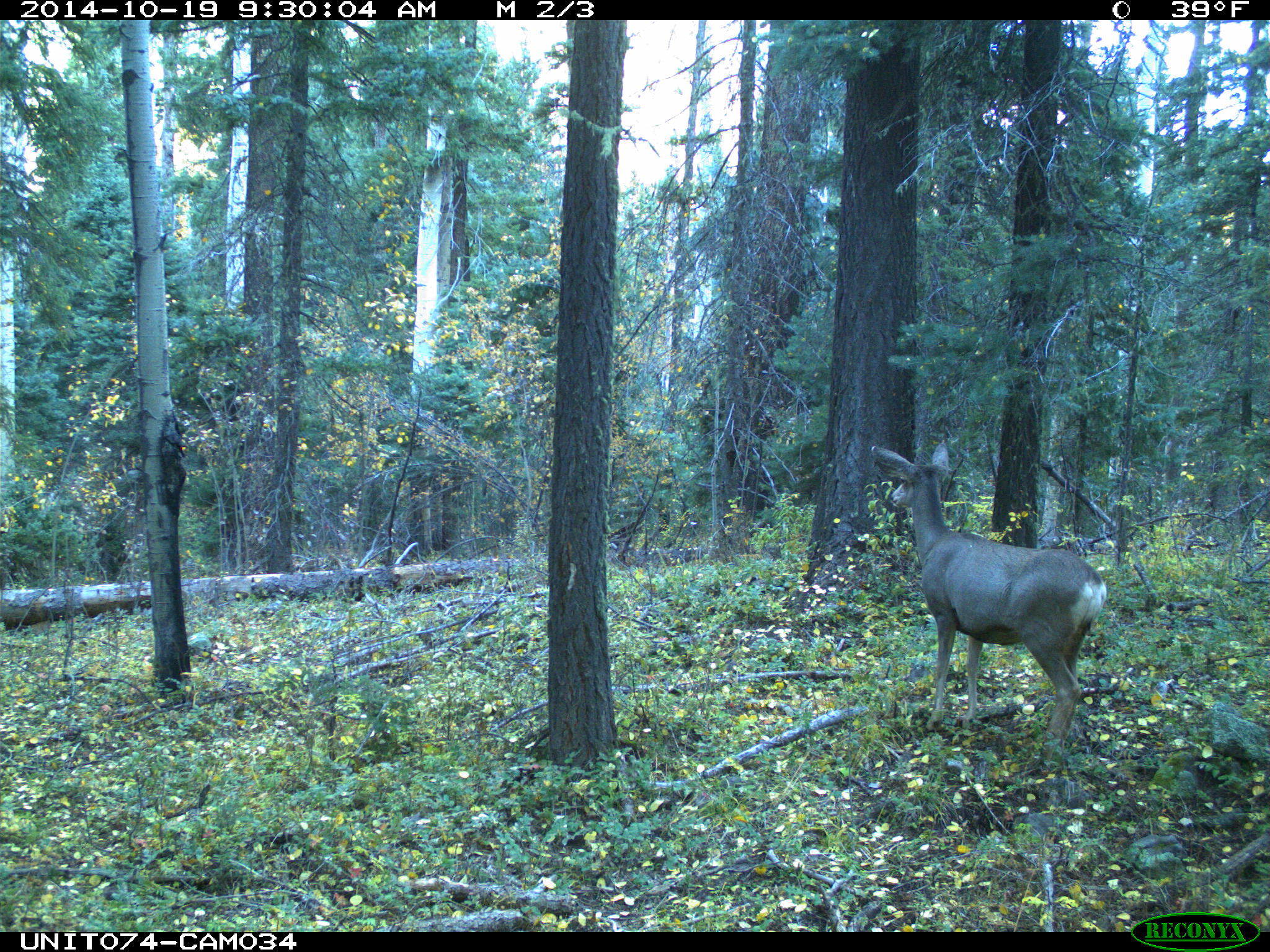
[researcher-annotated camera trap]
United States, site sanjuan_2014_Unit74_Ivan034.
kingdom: Animalia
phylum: Chordata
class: Mammalia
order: Artiodactyla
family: Cervidae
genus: Odocoileus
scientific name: Odocoileus hemionus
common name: mule deer